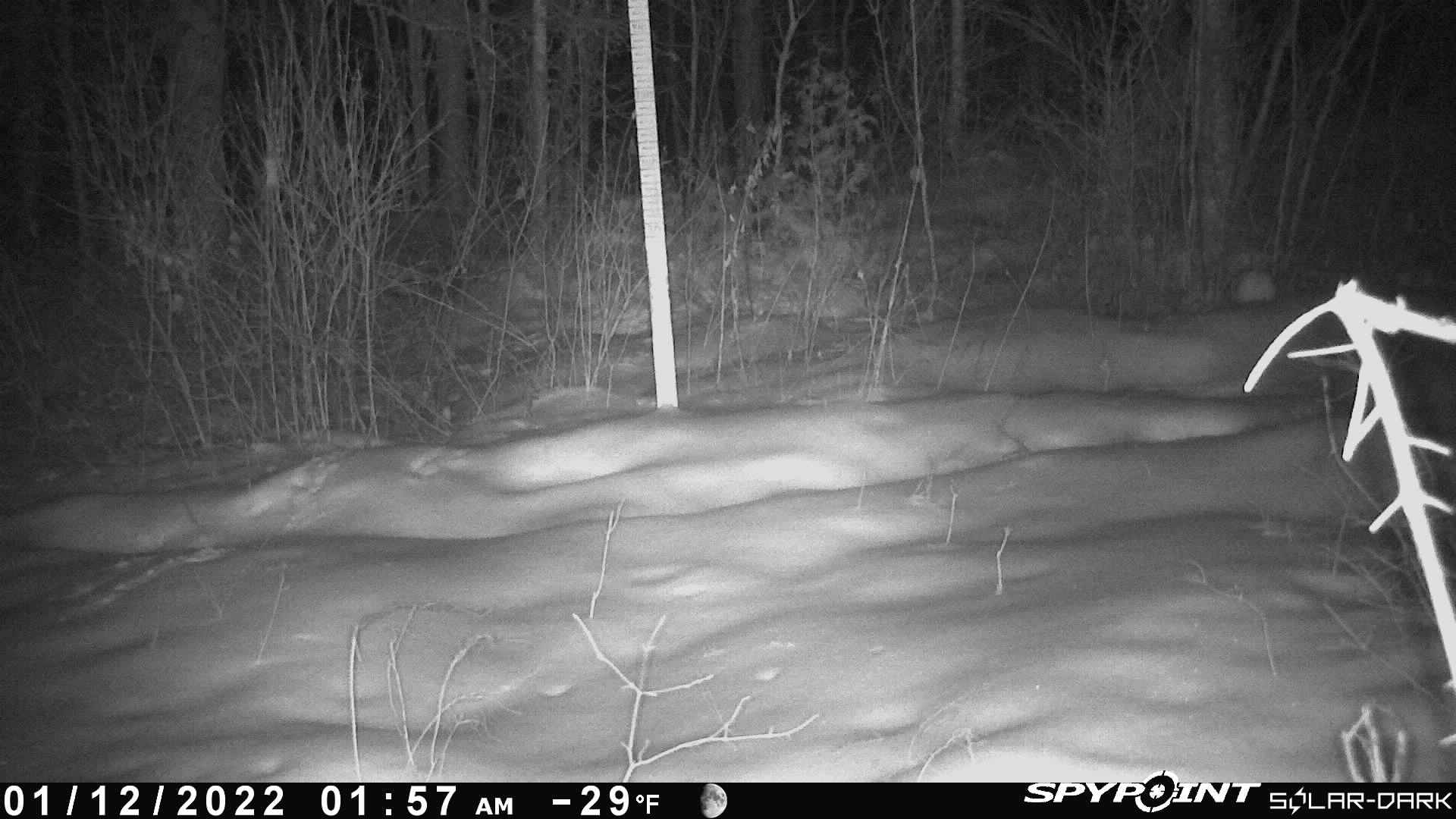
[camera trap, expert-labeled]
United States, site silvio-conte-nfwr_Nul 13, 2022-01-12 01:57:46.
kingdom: Animalia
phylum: Chordata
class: Mammalia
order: Lagomorpha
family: Leporidae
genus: Lepus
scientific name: Lepus americanus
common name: snowshoe hare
Snowshoe hare (Lepus americanus).